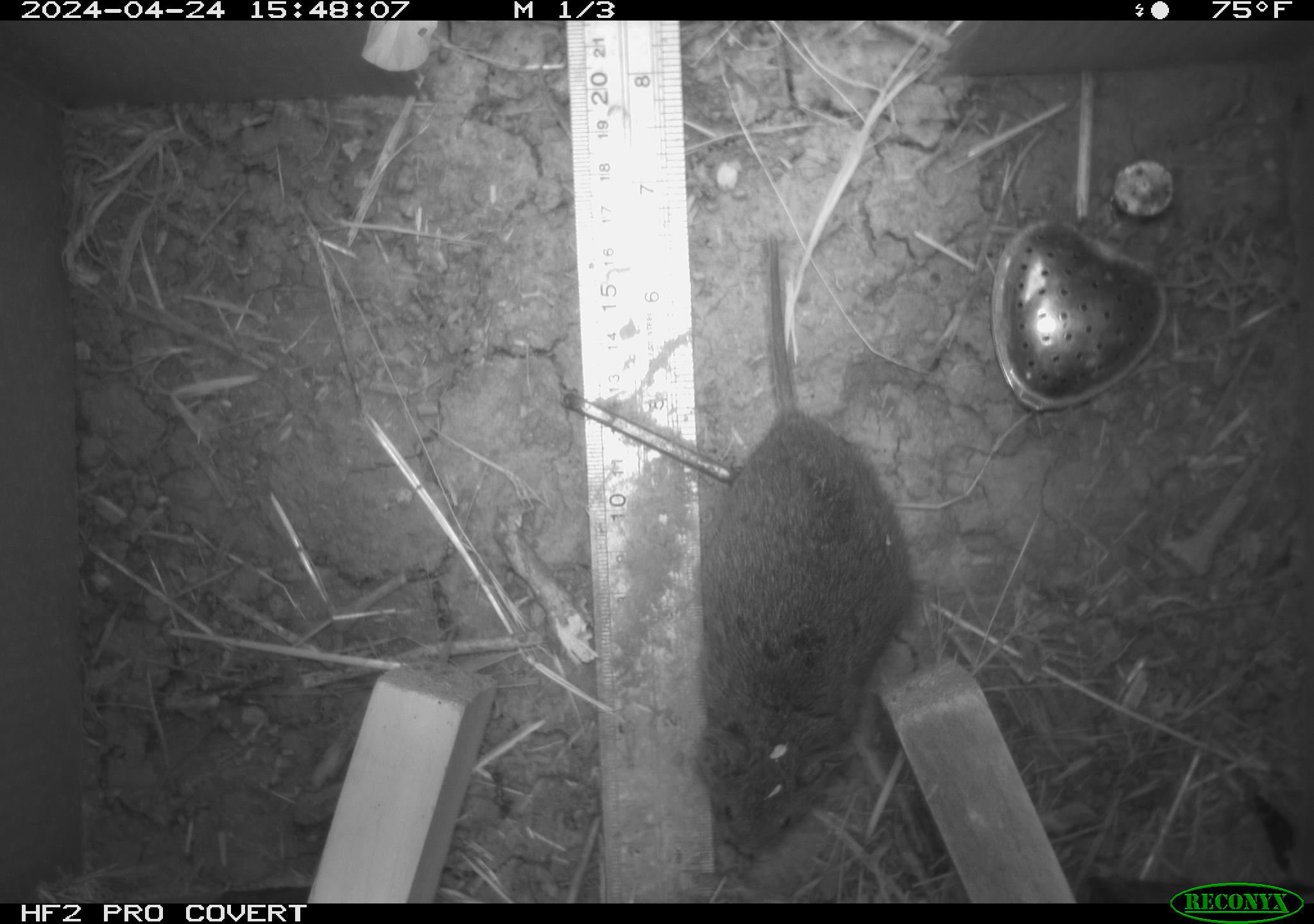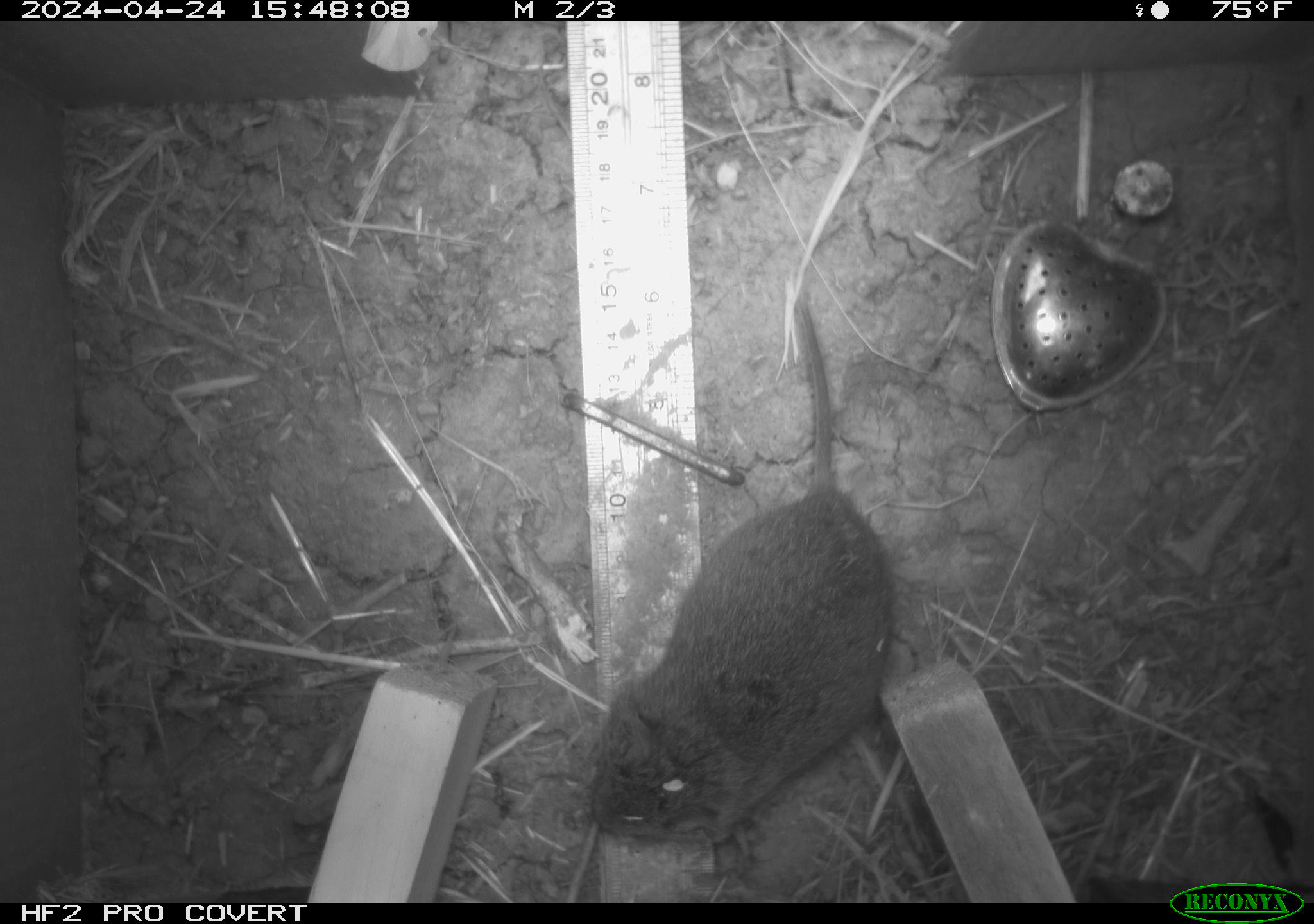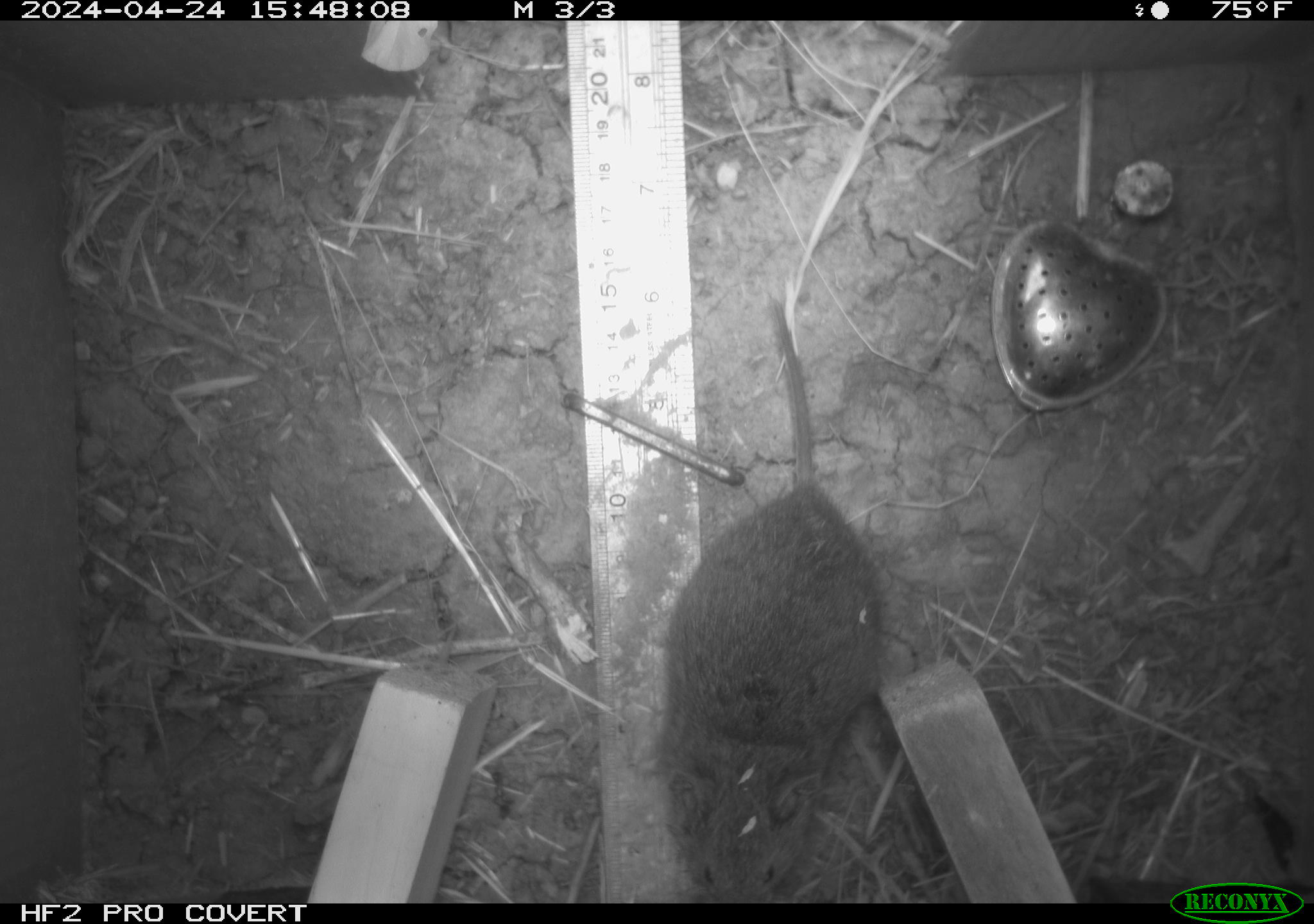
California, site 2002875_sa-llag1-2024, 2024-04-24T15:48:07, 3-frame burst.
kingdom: Animalia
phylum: Chordata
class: Mammalia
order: Rodentia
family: Cricetidae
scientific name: Arvicolinae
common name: voles, lemmings, and muskrats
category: arvicolinae subfamily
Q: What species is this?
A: Arvicolinae subfamily (voles, lemmings, and muskrats) (Arvicolinae).